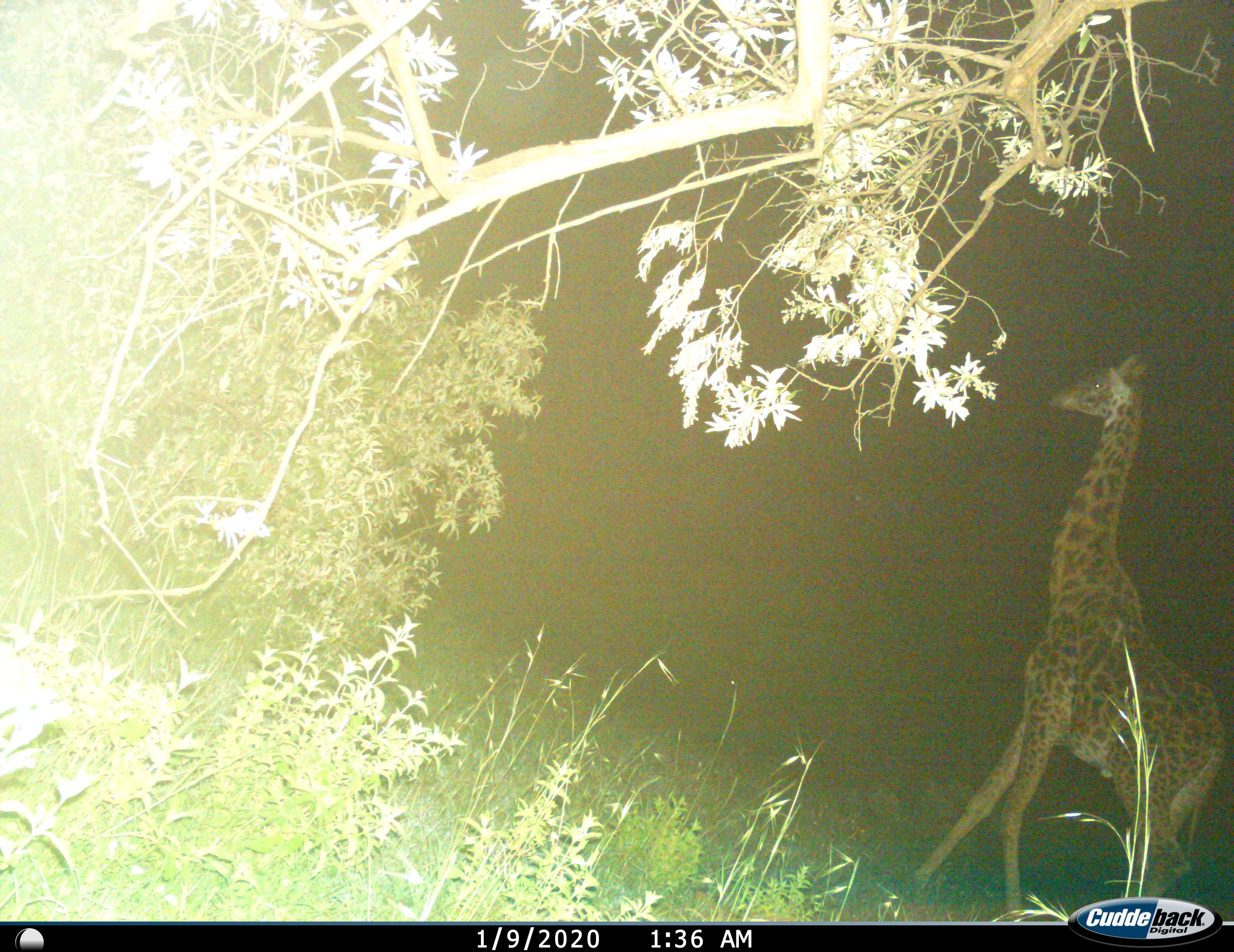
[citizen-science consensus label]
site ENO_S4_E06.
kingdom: Animalia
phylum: Chordata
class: Mammalia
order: Artiodactyla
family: Giraffidae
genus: Giraffa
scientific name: Giraffa camelopardalis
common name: giraffe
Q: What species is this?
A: Giraffe (Giraffa camelopardalis).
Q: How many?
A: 1.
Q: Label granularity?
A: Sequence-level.